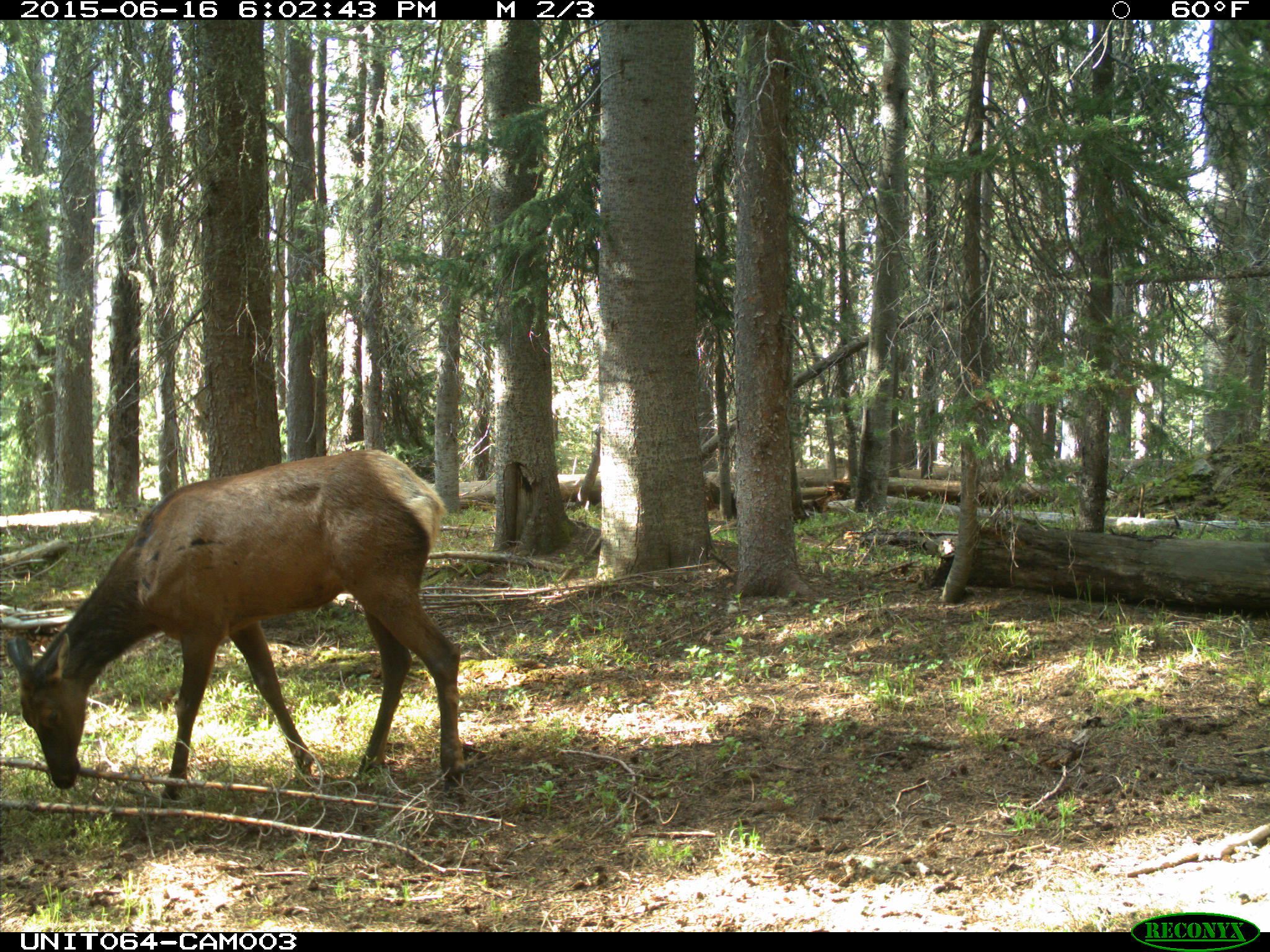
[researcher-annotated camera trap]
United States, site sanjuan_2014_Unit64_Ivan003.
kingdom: Animalia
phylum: Chordata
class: Mammalia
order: Artiodactyla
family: Cervidae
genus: Cervus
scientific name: Cervus elaphus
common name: red deer